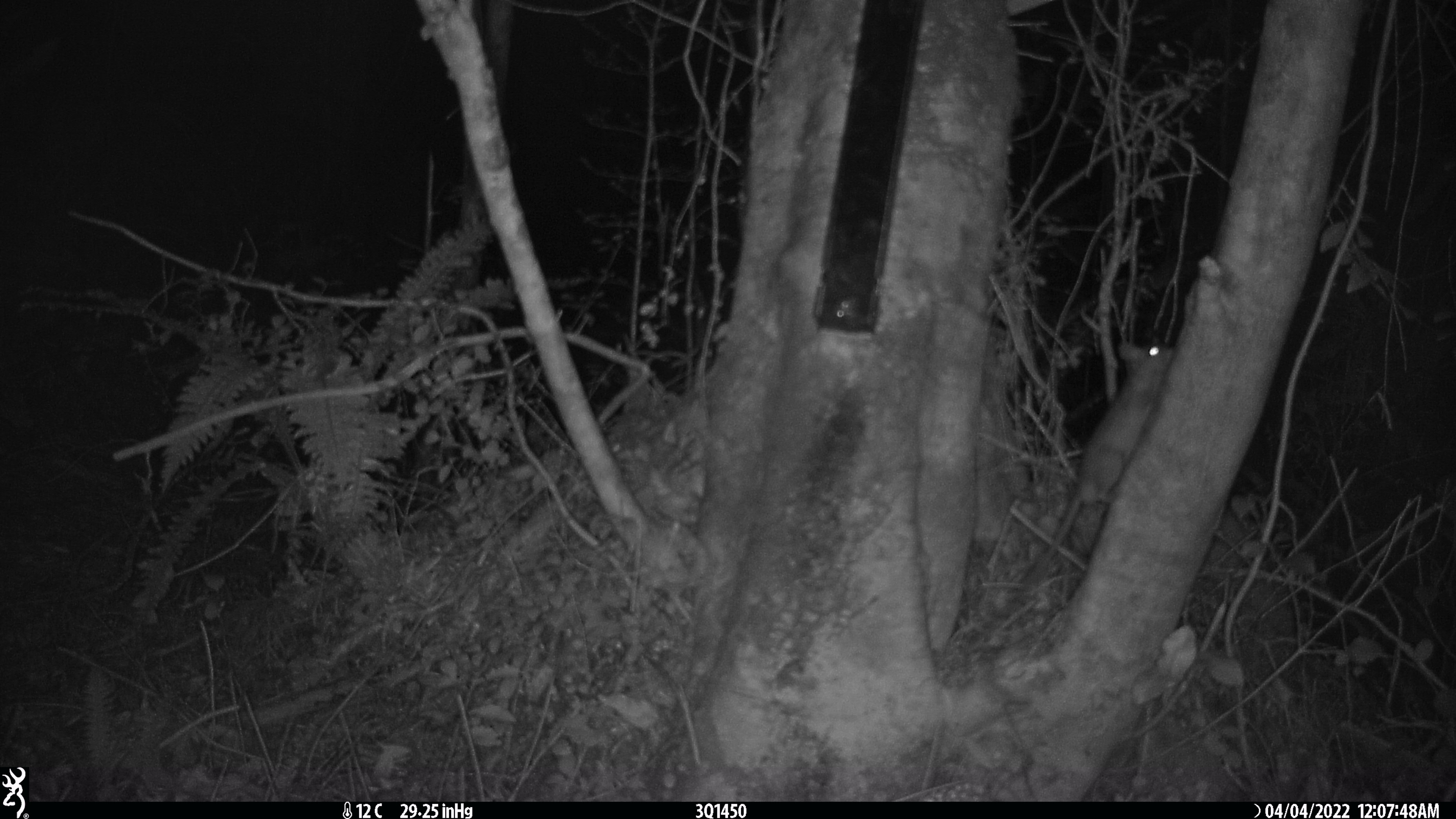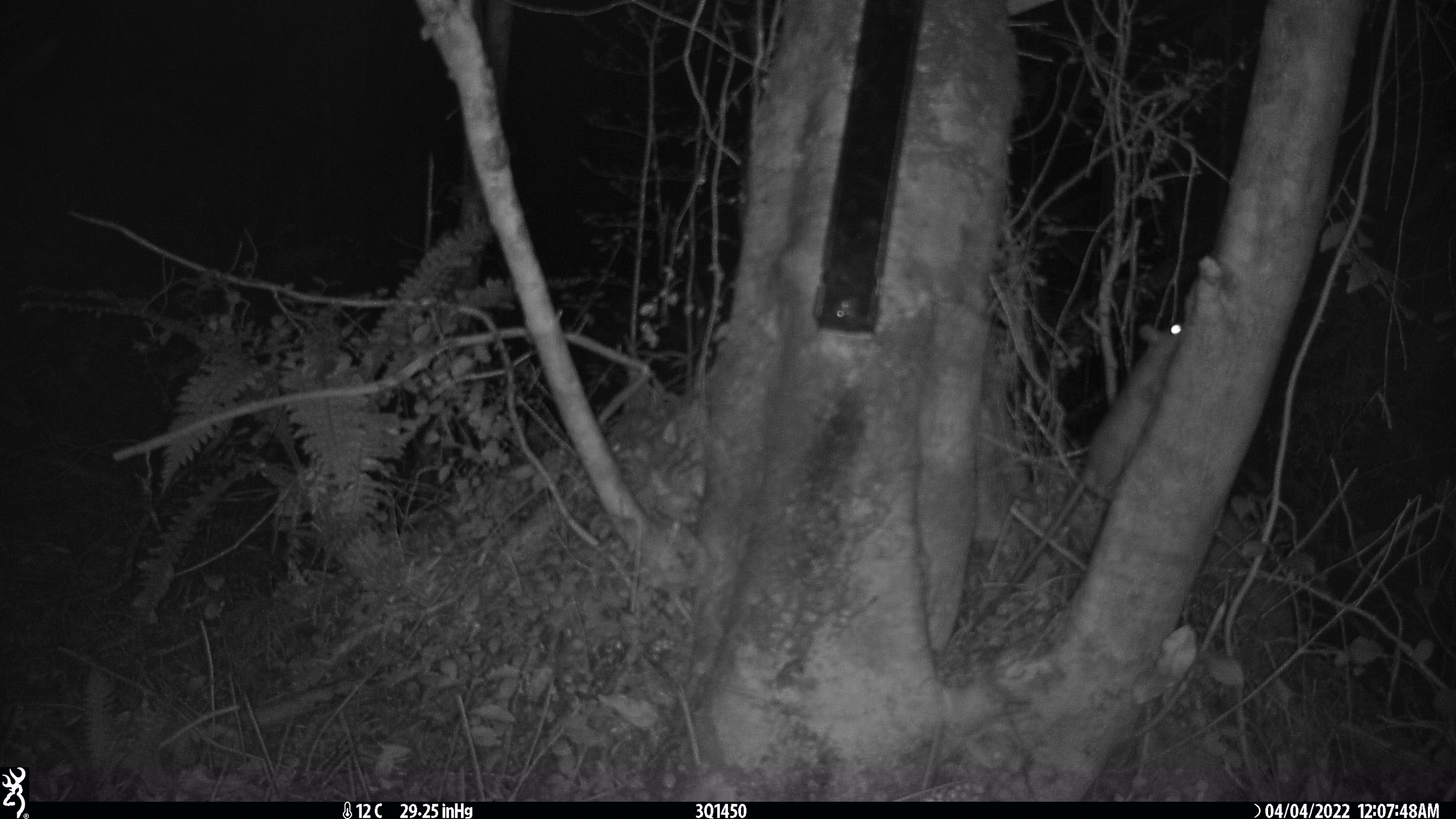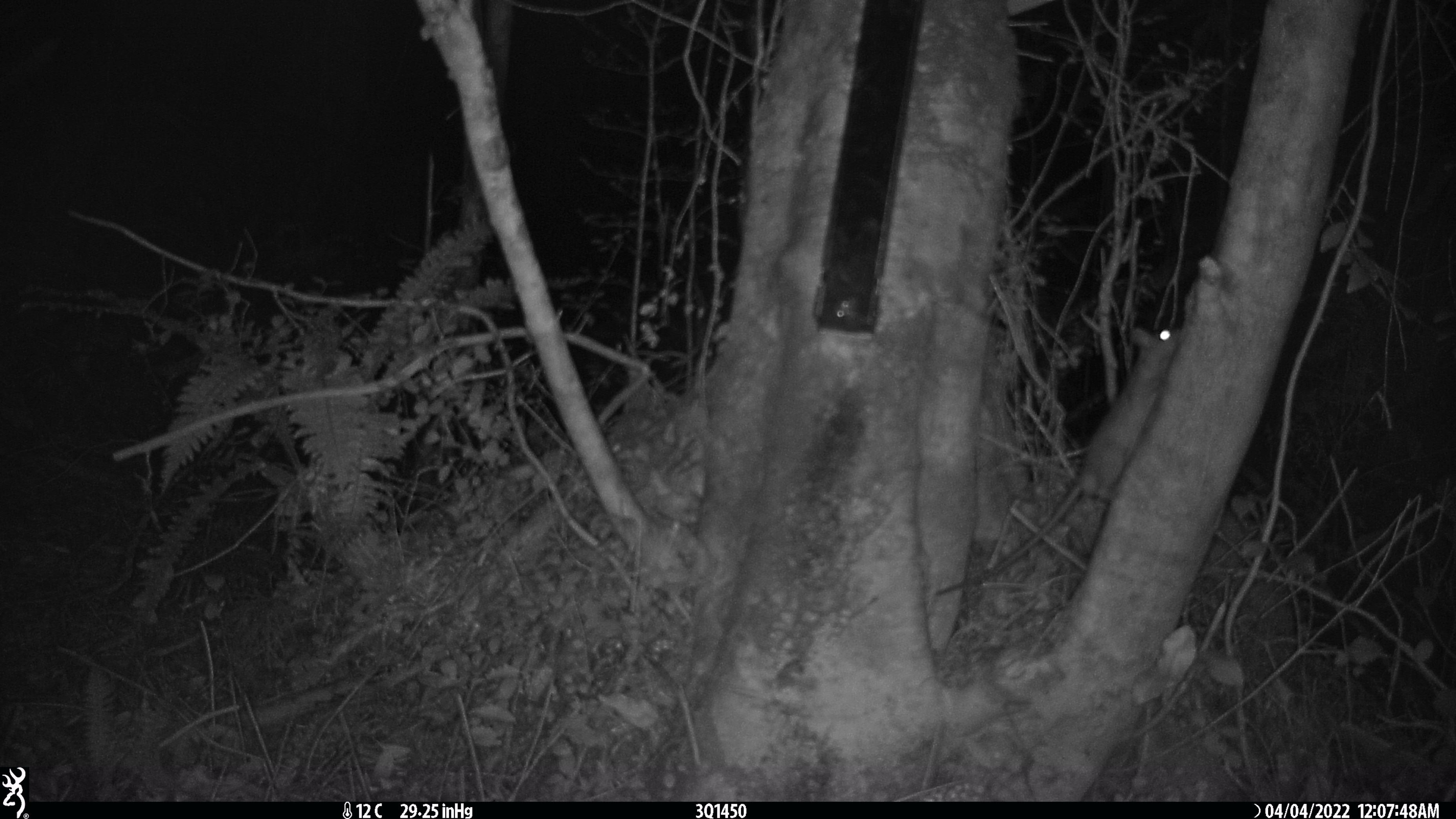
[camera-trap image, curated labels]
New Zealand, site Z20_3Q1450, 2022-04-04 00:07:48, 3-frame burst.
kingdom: Animalia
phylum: Chordata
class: Mammalia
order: Rodentia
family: Muridae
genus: Rattus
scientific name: Rattus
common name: rat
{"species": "rat (Rattus)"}